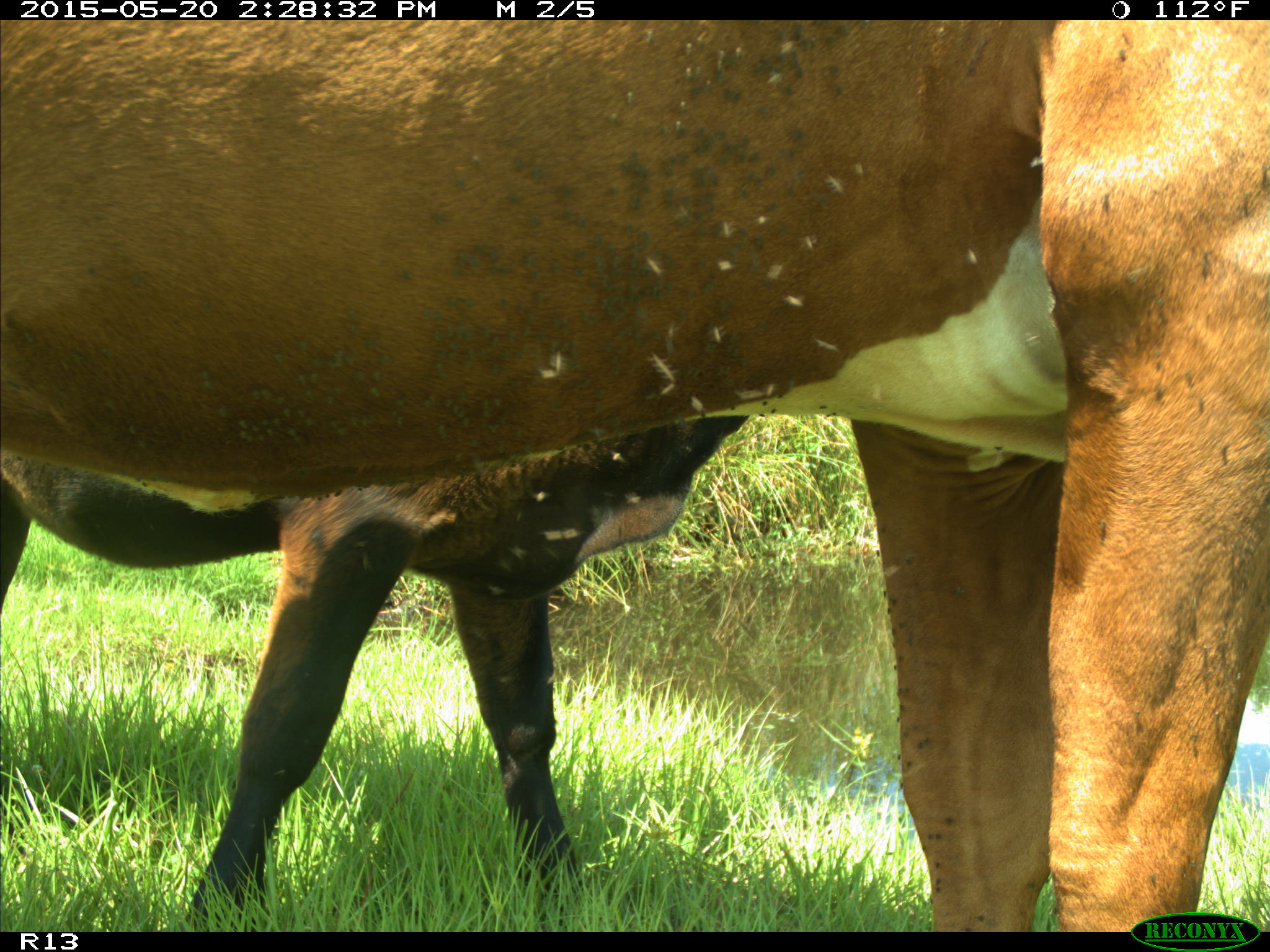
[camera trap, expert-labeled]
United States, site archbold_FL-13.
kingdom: Animalia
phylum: Chordata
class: Mammalia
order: Artiodactyla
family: Bovidae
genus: Bos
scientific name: Bos taurus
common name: domestic cow